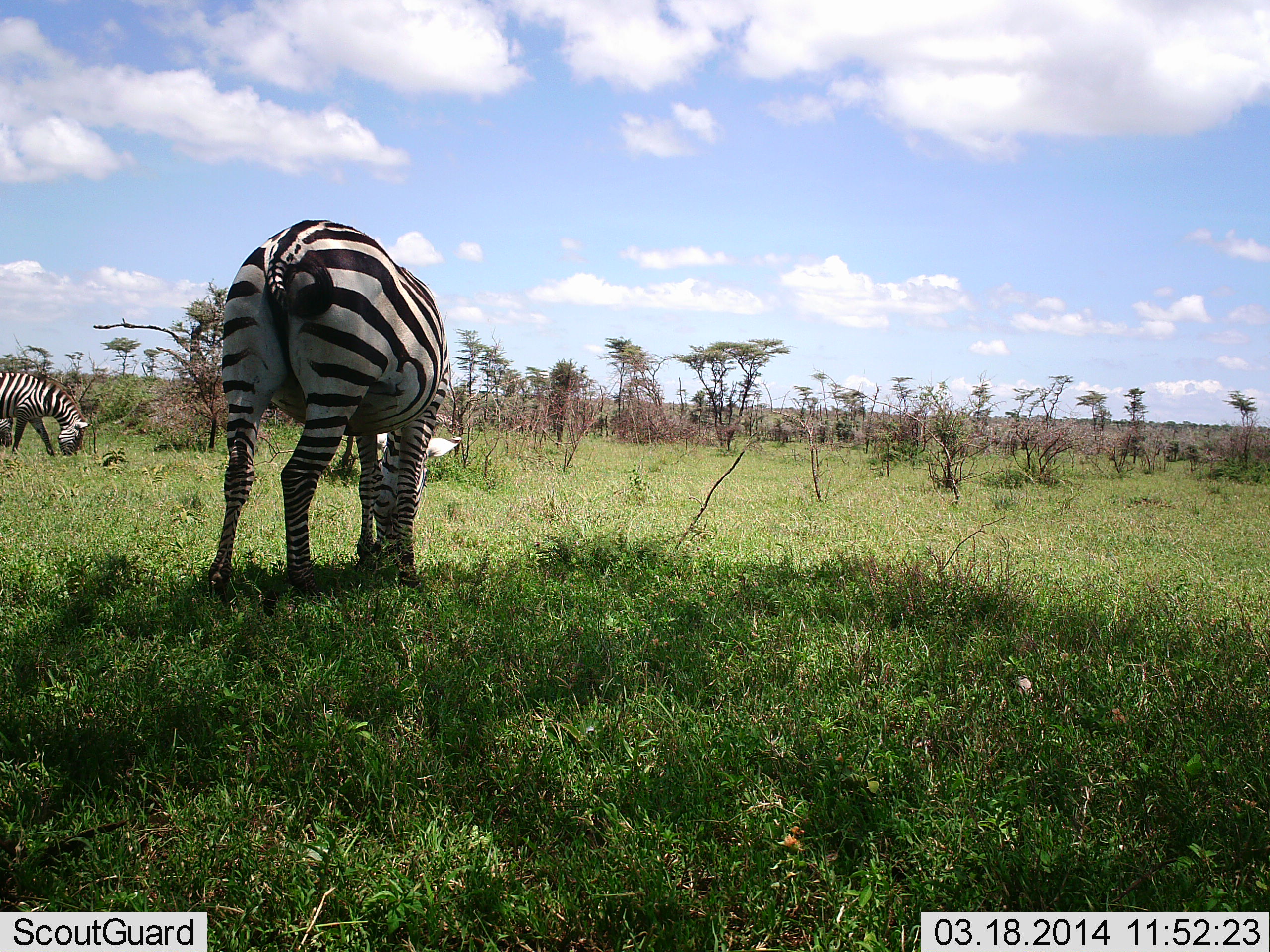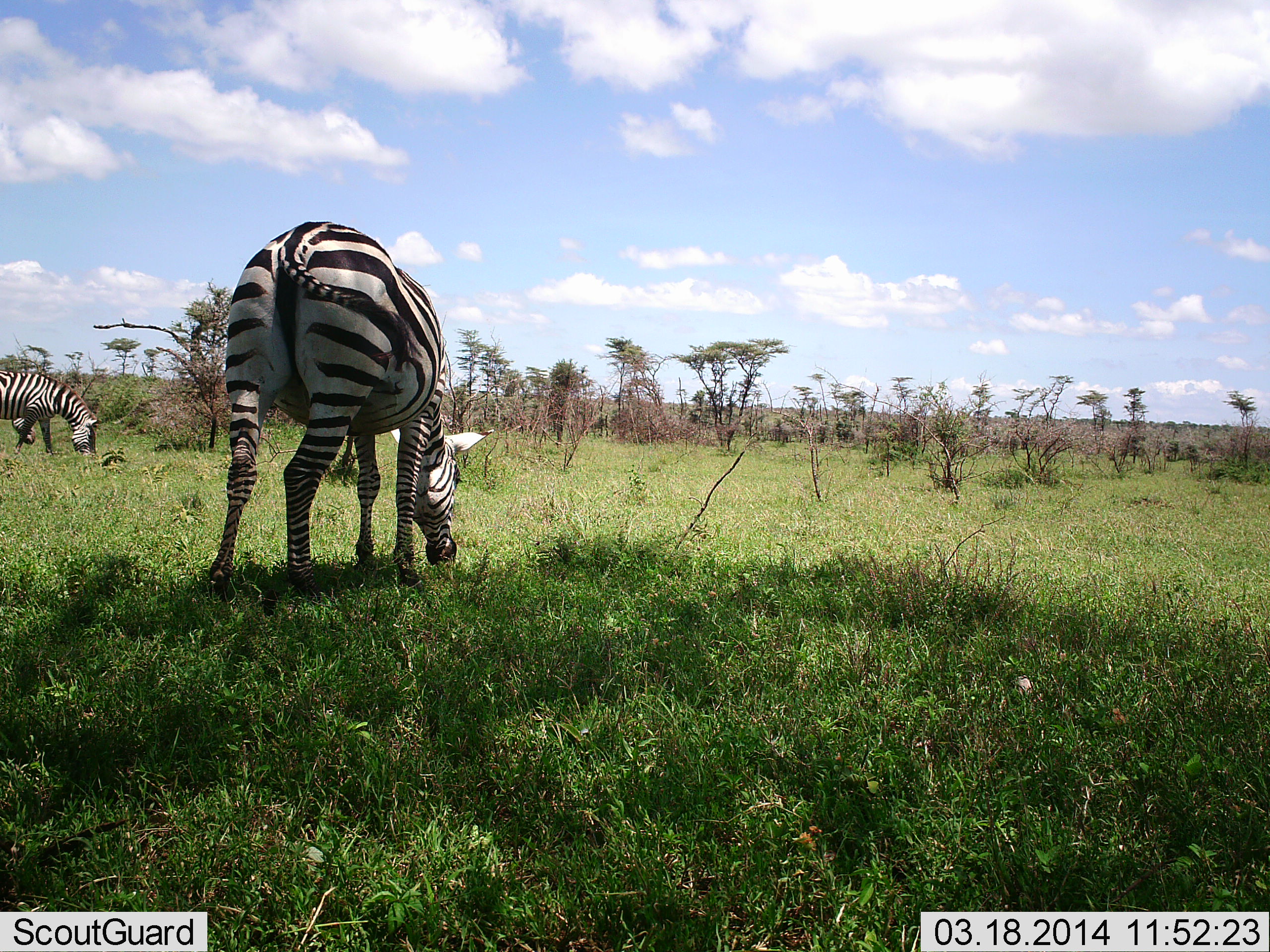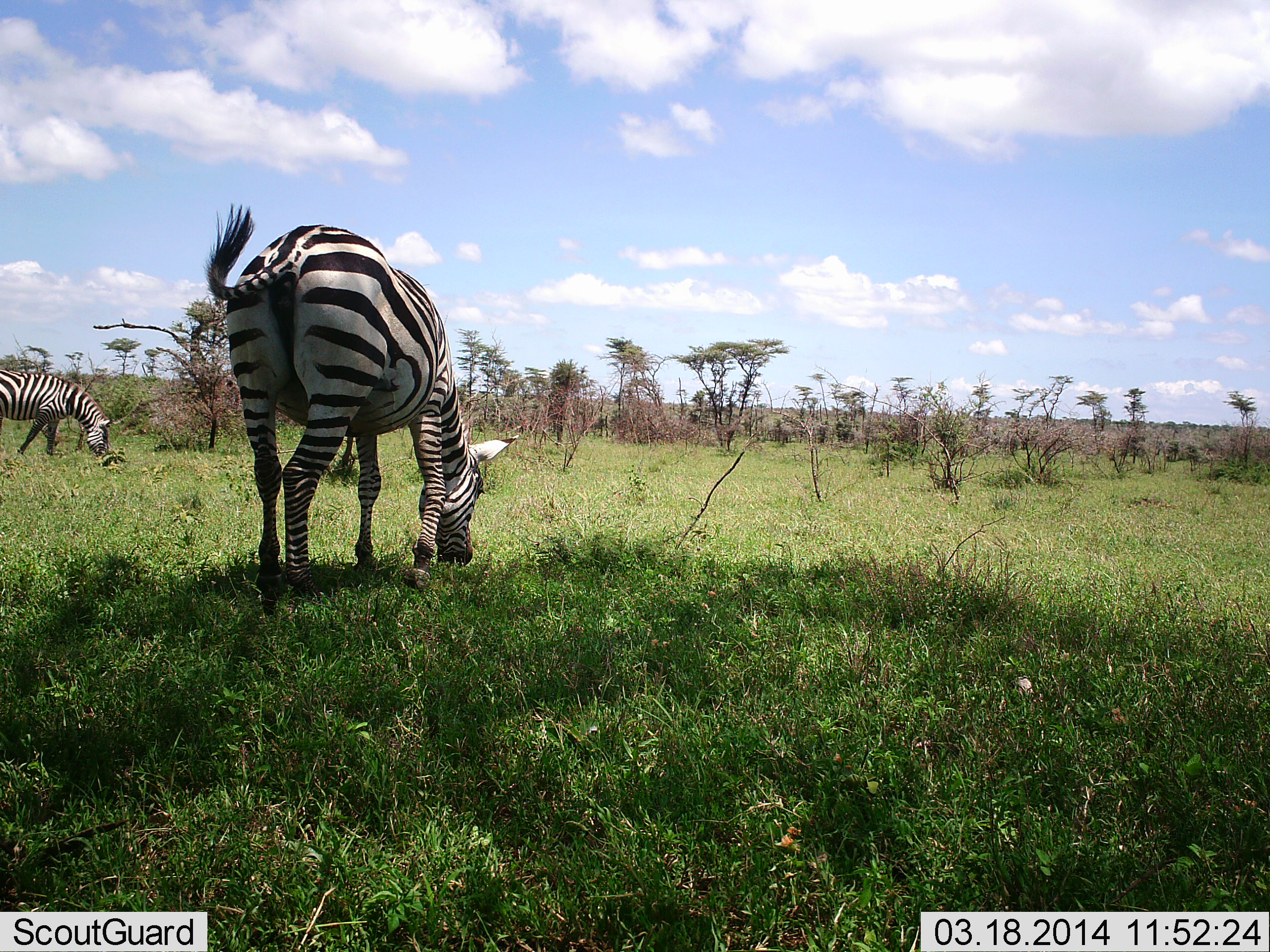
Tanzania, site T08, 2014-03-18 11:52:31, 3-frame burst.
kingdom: Animalia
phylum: Chordata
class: Mammalia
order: Perissodactyla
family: Equidae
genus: Equus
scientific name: Equus quagga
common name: plains zebra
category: zebra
Zebra (plains zebra) (Equus quagga), count 2. Behavior (volunteer vote fractions): standing 20%, resting 0%, moving 10%, interacting 0%. Young present (vote fraction): 0%. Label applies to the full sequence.